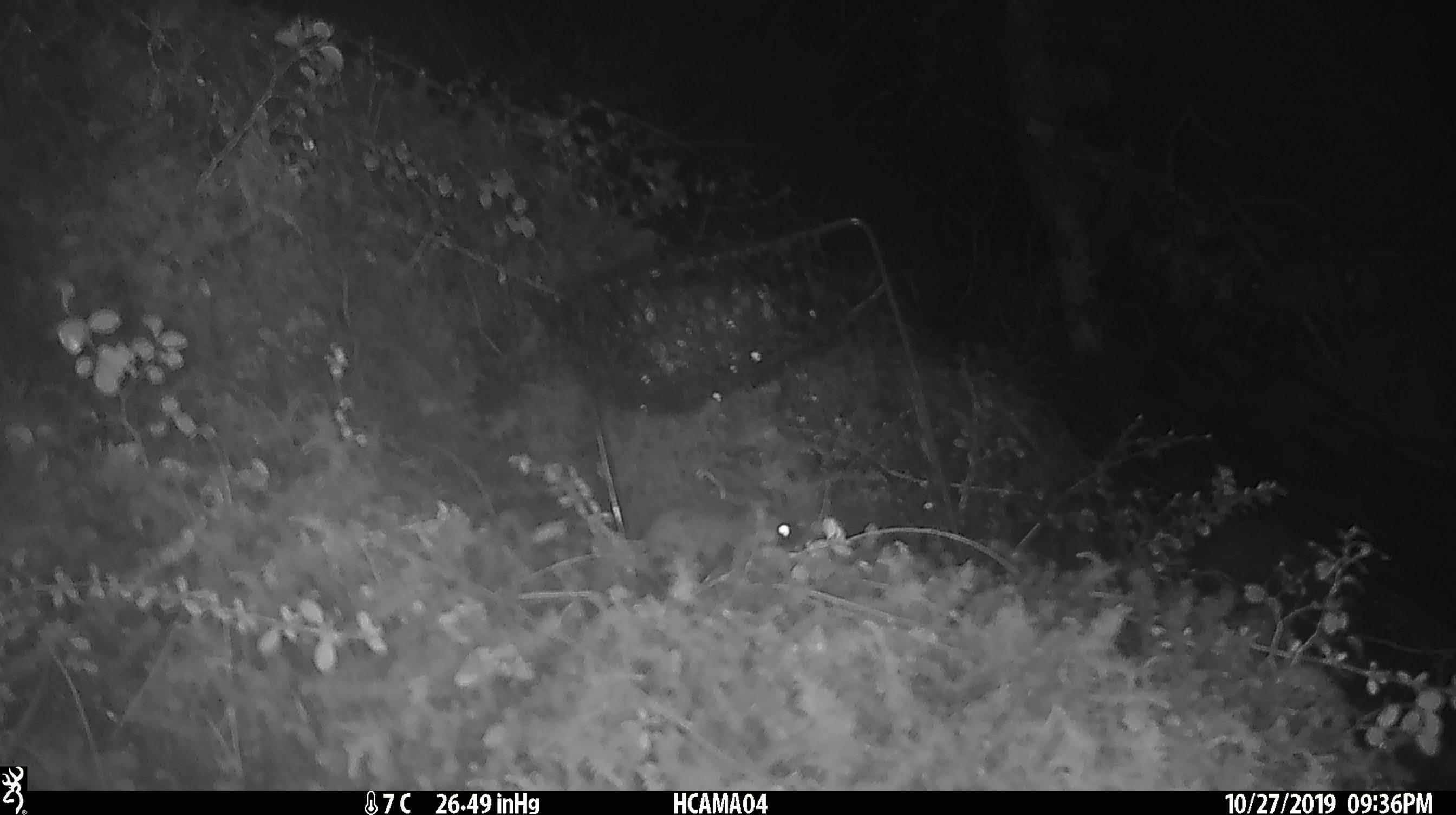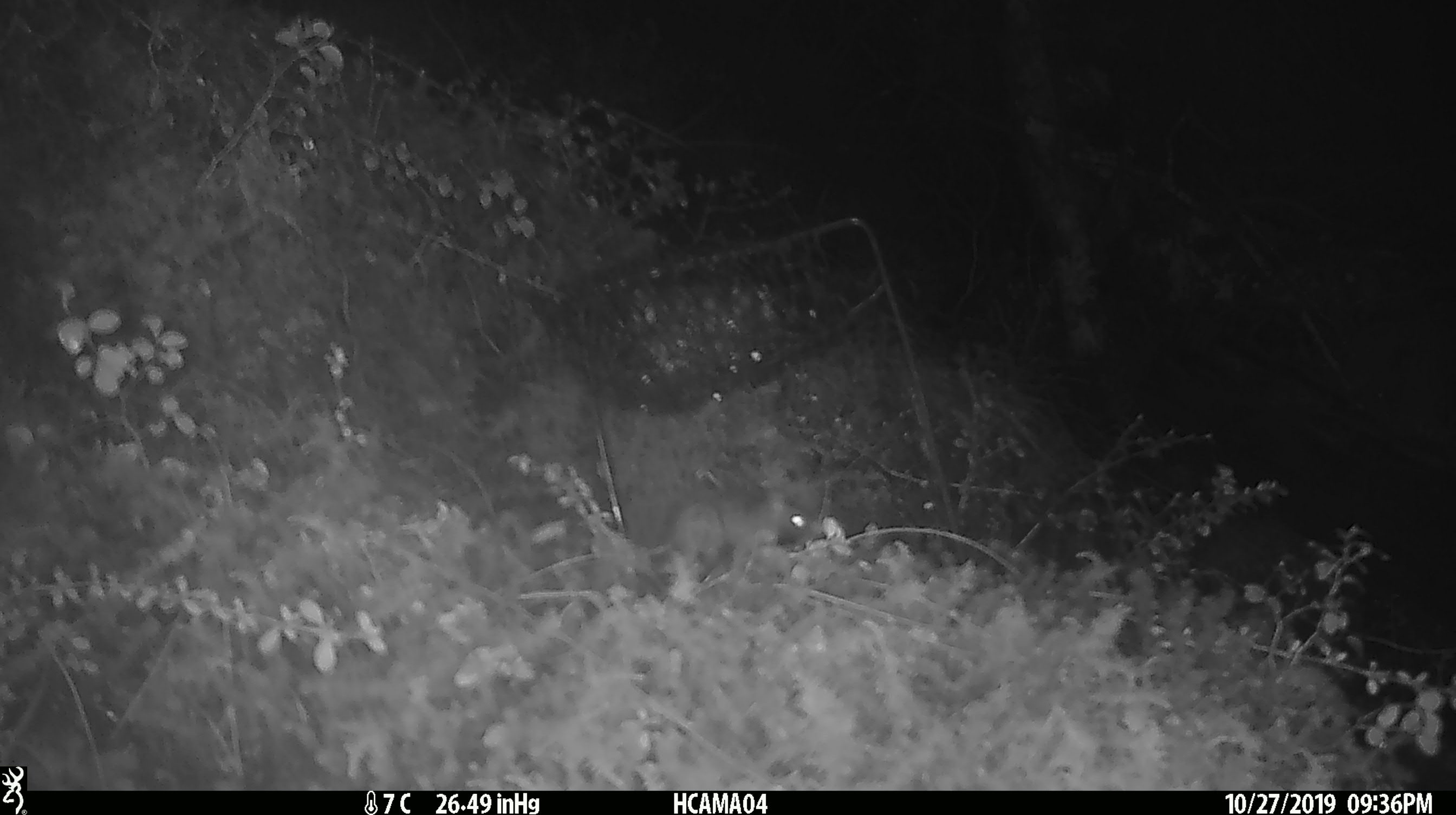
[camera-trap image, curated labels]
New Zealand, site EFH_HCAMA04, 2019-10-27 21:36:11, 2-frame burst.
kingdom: Animalia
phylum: Chordata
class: Mammalia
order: Rodentia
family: Muridae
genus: Mus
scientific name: Mus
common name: mouse